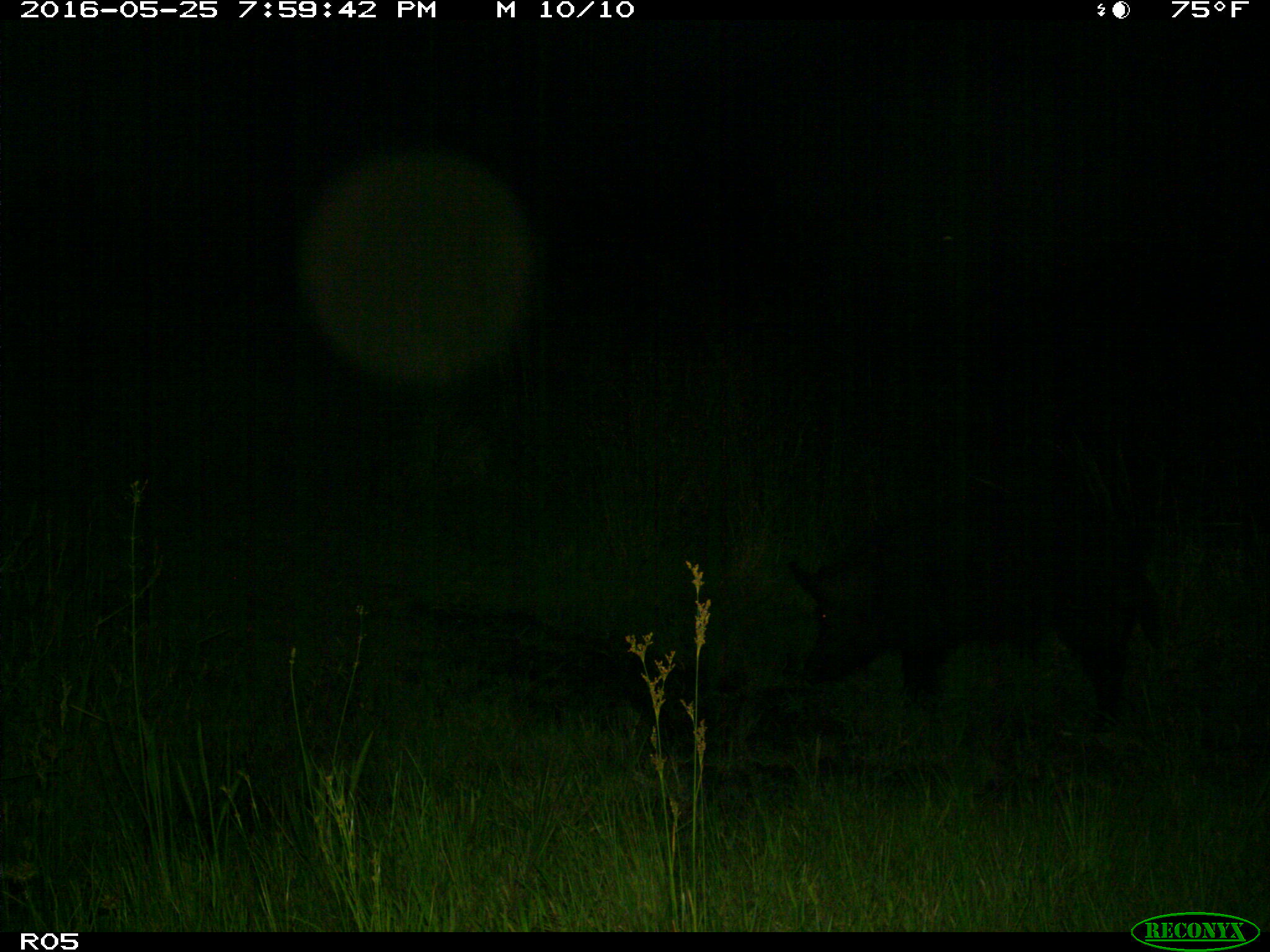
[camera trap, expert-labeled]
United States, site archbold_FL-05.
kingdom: Animalia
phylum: Chordata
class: Mammalia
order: Artiodactyla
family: Suidae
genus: Sus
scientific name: Sus scrofa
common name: wild boar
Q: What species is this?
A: Sus scrofa (wild boar).